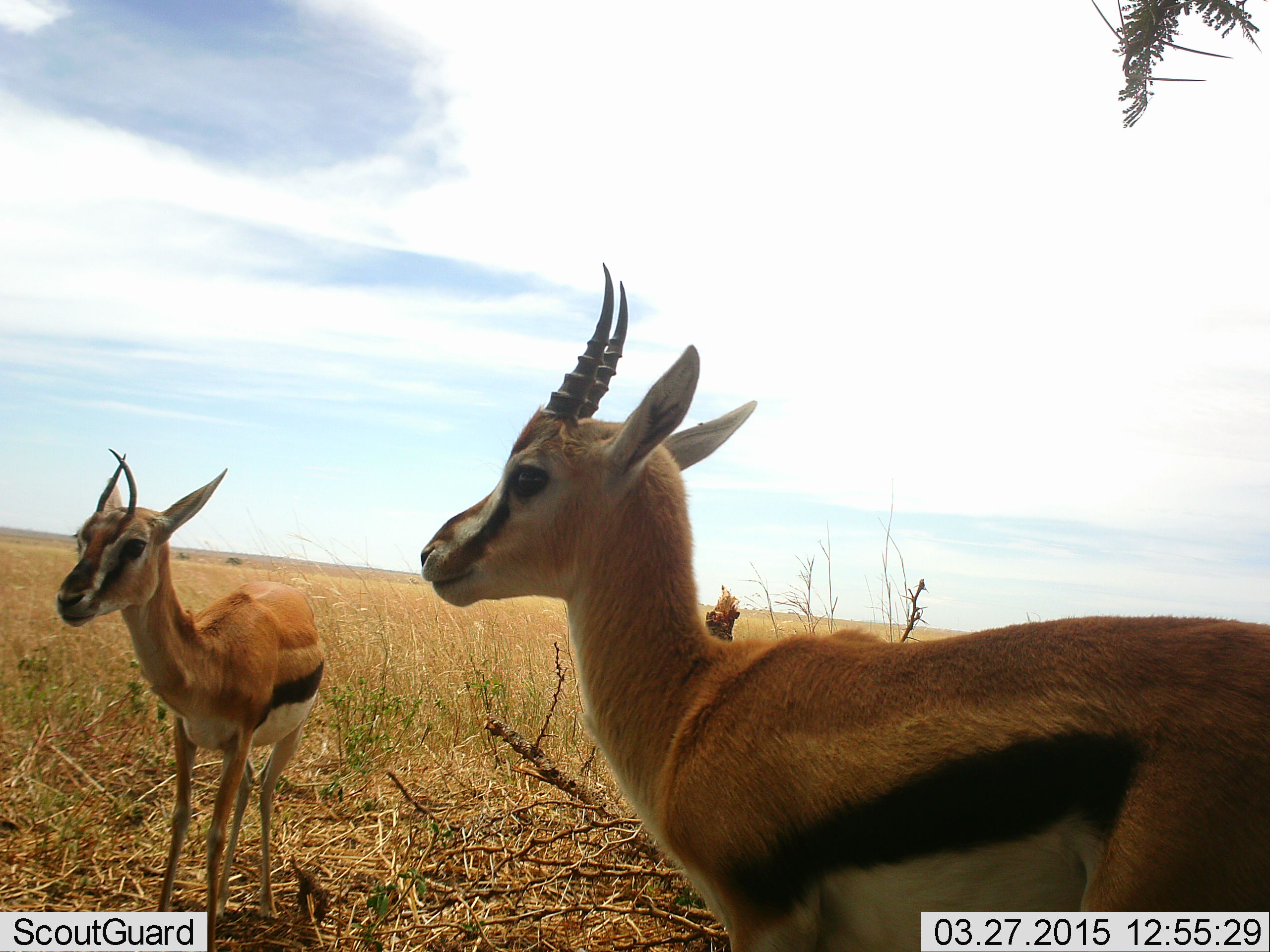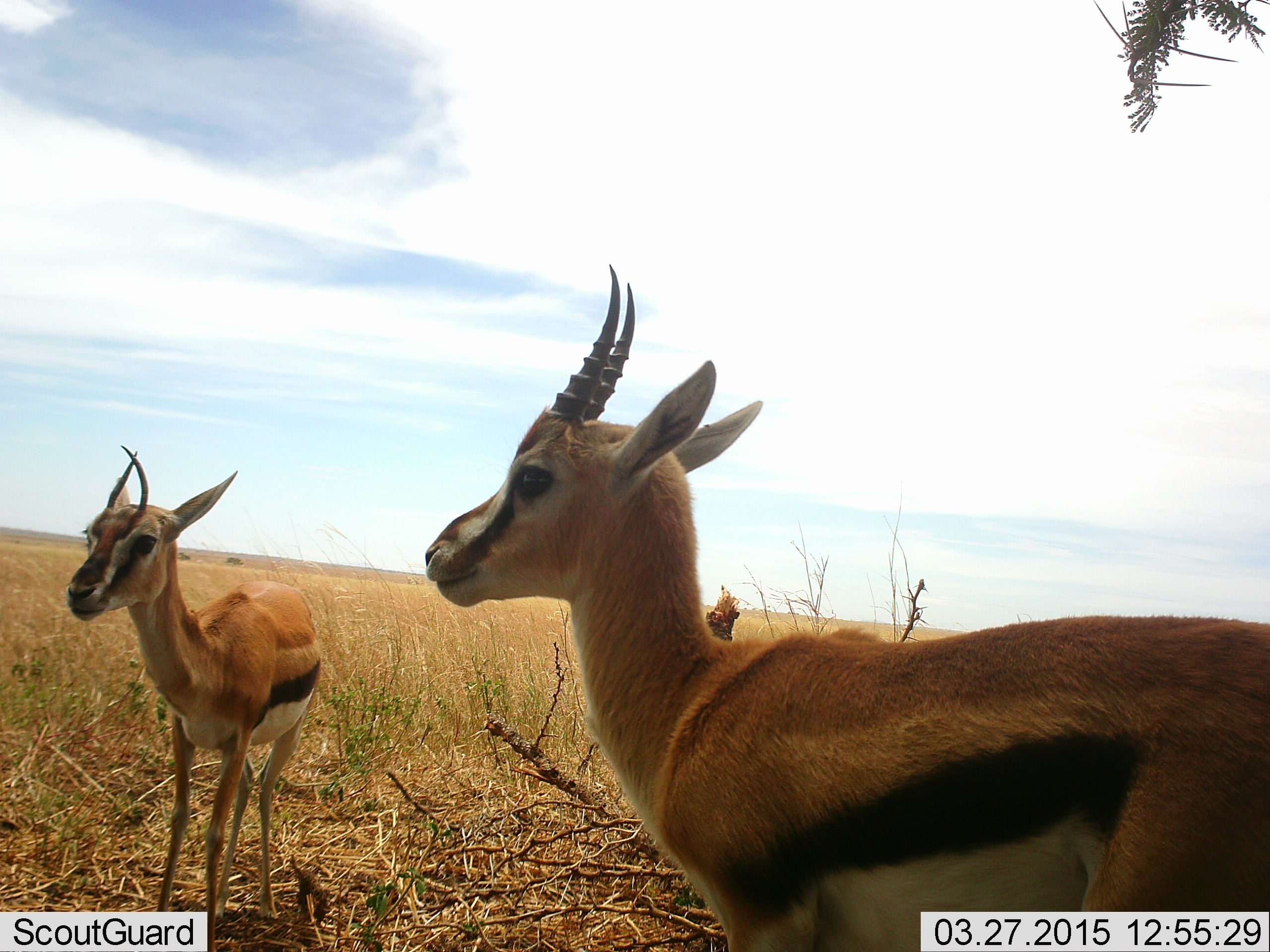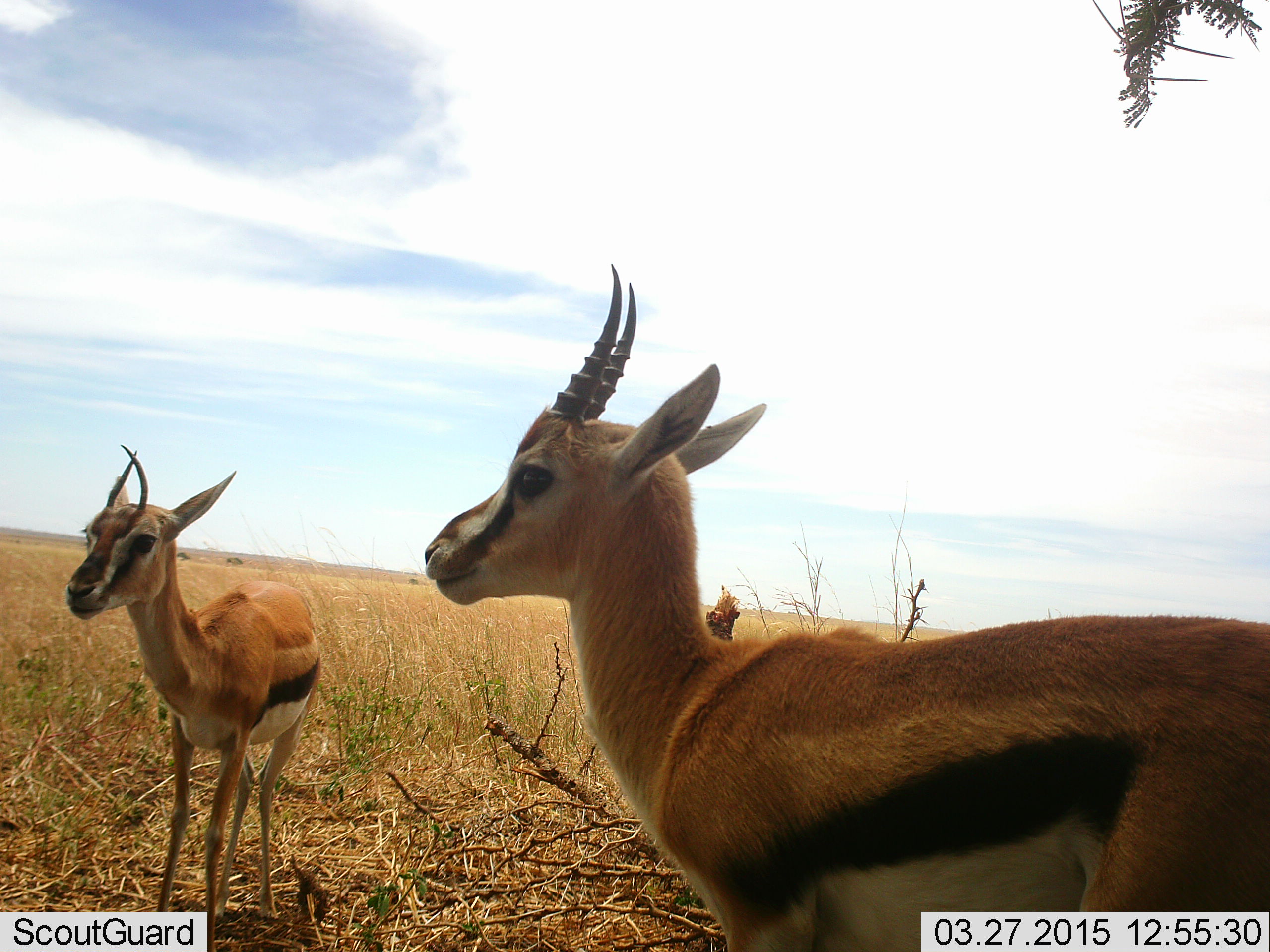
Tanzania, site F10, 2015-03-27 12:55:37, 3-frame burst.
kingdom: Animalia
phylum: Chordata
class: Mammalia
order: Artiodactyla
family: Bovidae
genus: Eudorcas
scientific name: Eudorcas thomsonii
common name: thomson's gazelle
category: gazellethomsons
Gazellethomsons (thomson's gazelle) (Eudorcas thomsonii), count 2. Behavior (volunteer vote fractions): standing 100%, resting 0%, moving 0%, interacting 0%. Young present (vote fraction): 0%. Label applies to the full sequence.